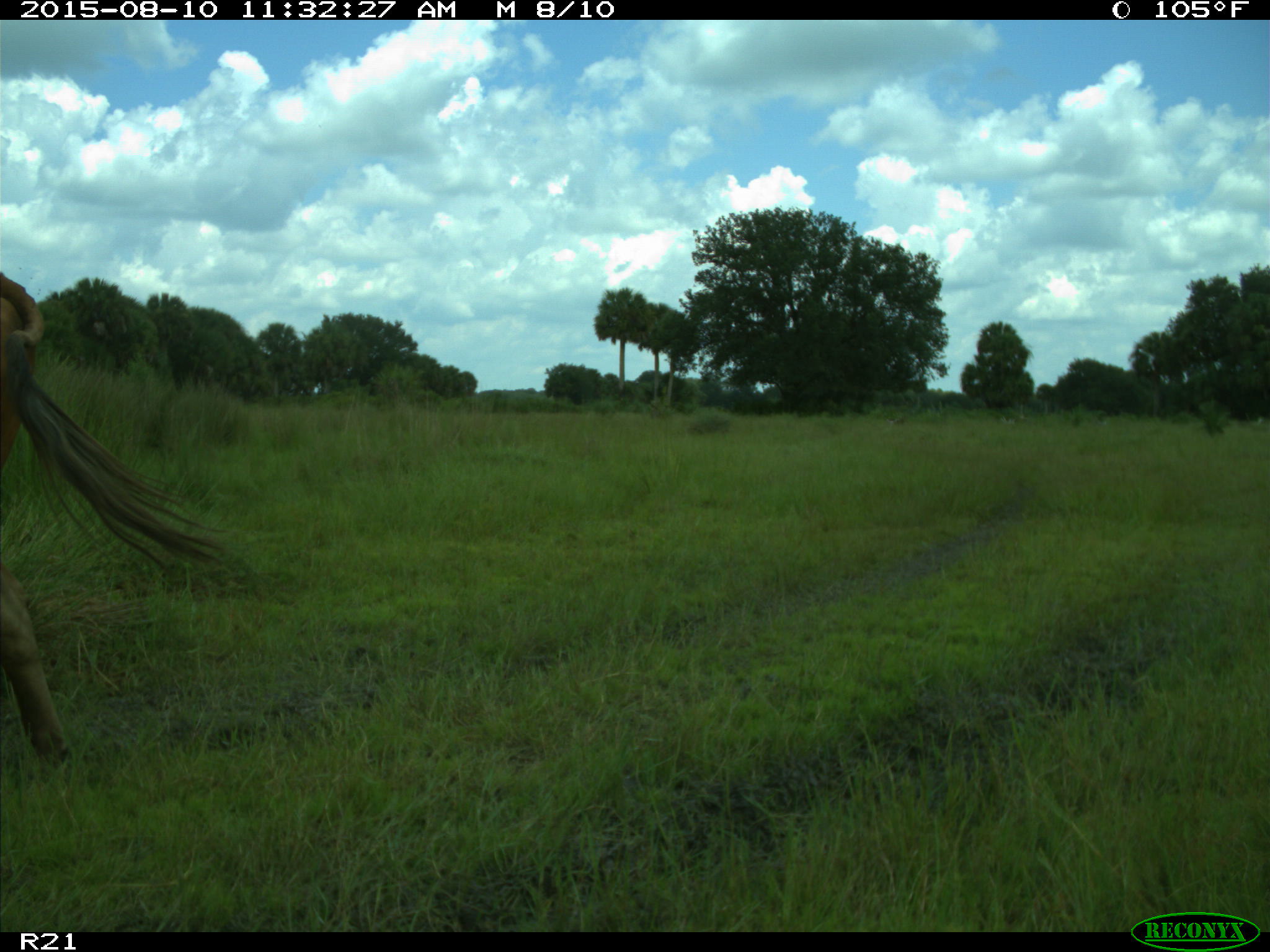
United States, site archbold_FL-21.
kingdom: Animalia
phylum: Chordata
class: Mammalia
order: Artiodactyla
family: Bovidae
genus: Bos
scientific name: Bos taurus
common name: domestic cow